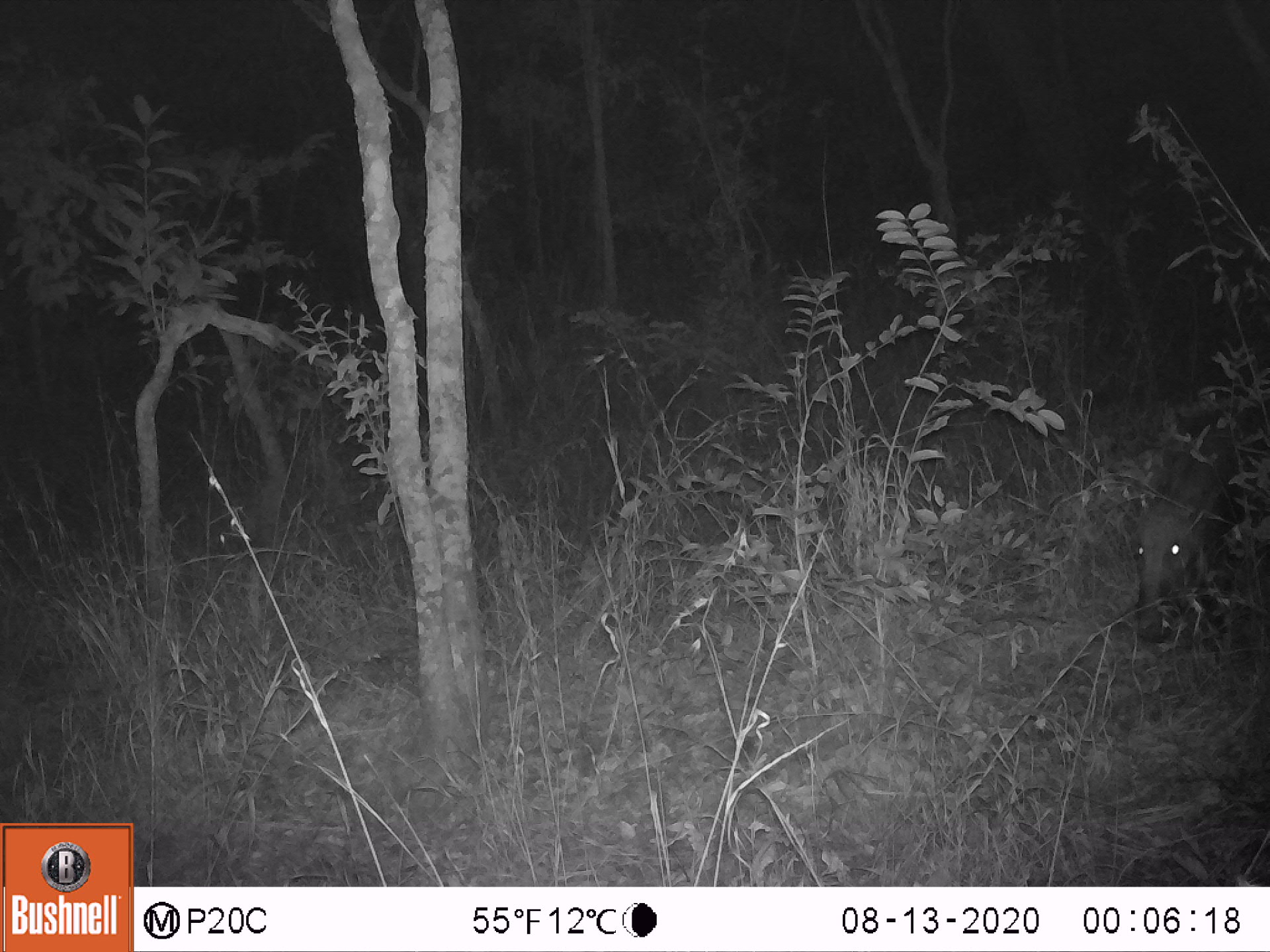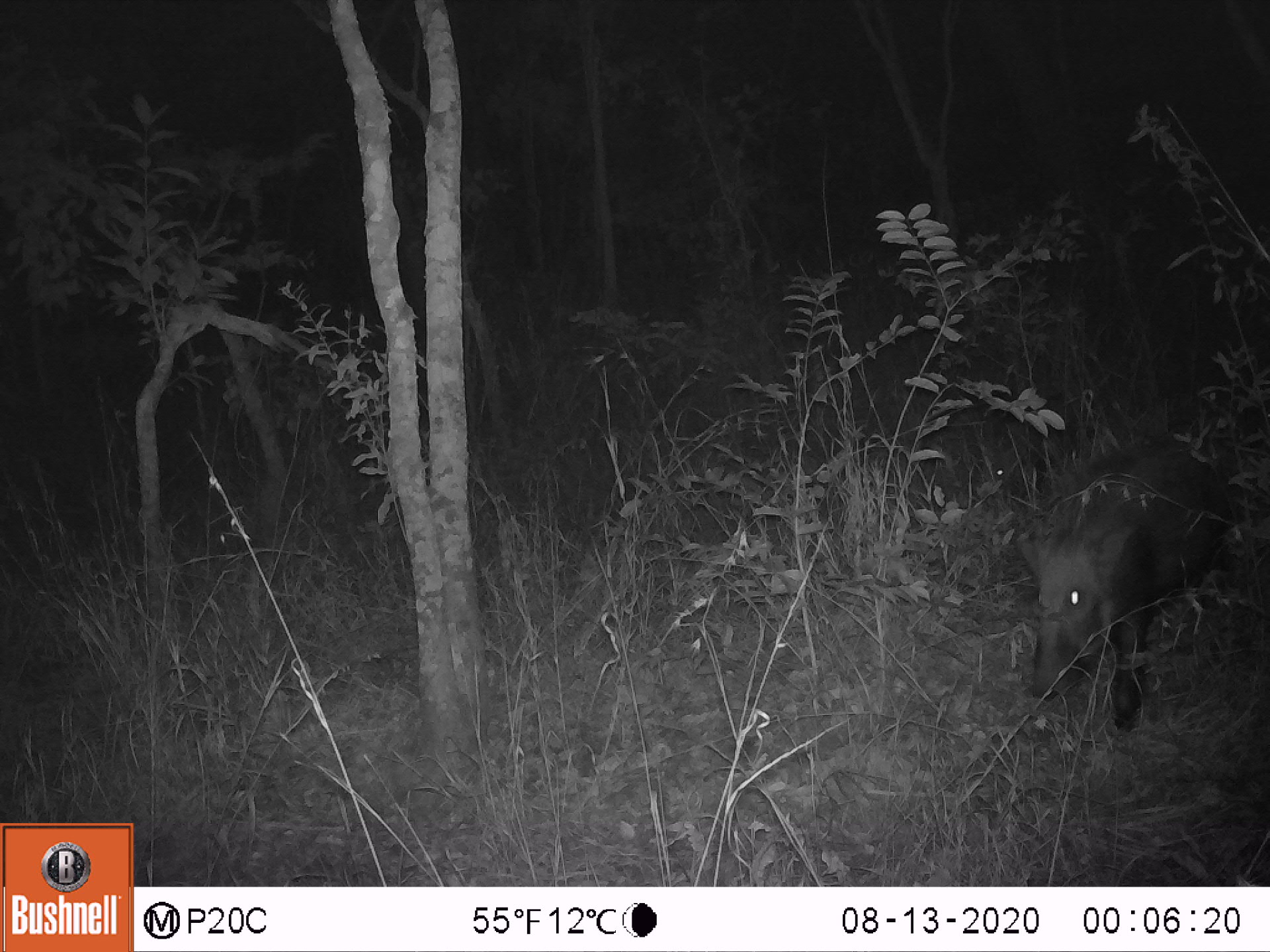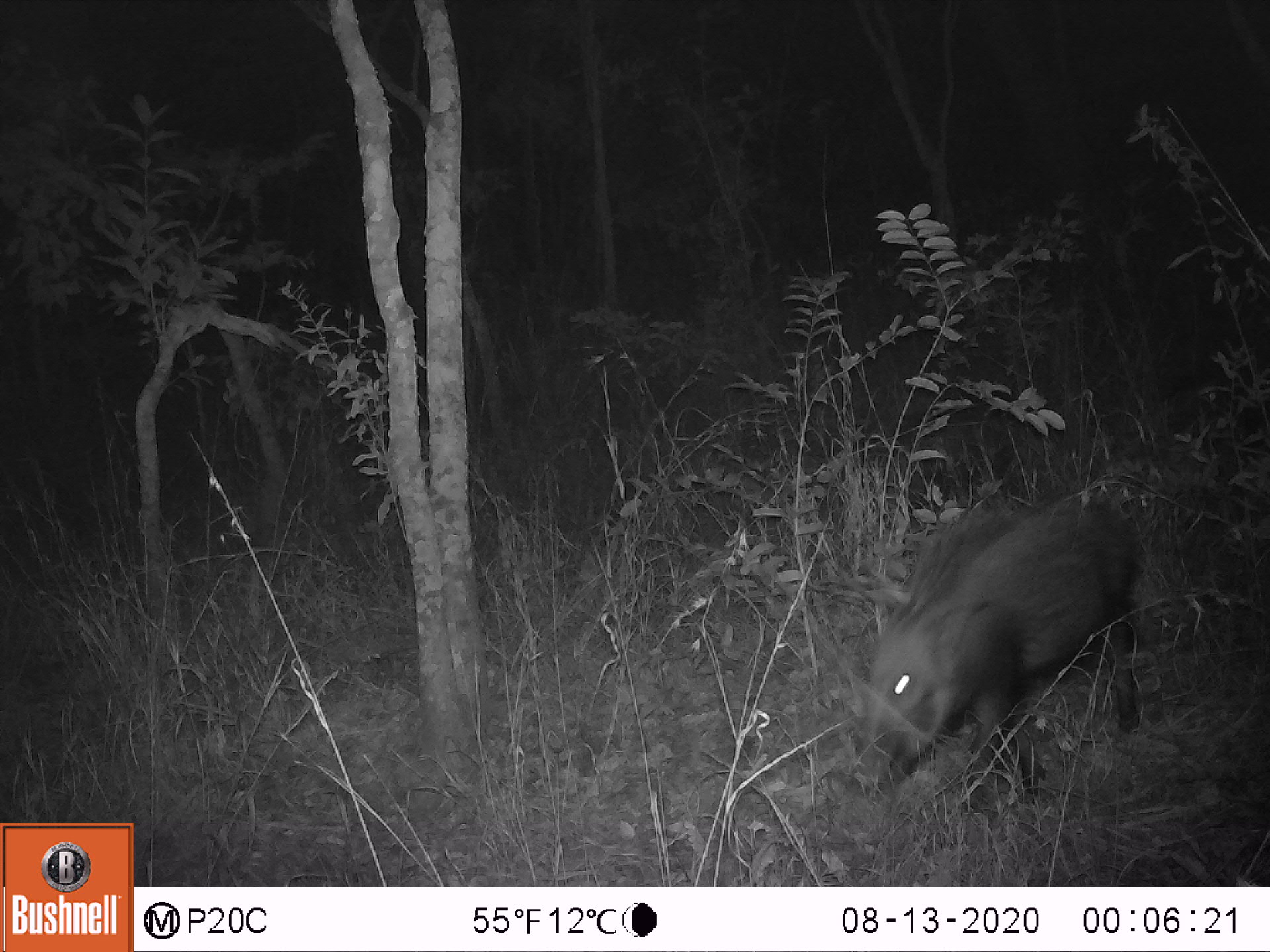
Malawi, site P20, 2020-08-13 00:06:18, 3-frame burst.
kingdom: Animalia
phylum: Chordata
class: Mammalia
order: Artiodactyla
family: Suidae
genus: Potamochoerus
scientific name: Potamochoerus larvatus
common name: bushpig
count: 1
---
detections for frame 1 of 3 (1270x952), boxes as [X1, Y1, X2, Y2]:
bushpig: [1122, 416, 1260, 655]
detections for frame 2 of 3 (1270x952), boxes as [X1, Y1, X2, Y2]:
bushpig: [1018, 451, 1228, 731]; [982, 421, 1073, 503]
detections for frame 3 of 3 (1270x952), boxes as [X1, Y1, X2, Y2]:
bushpig: [848, 492, 1146, 809]